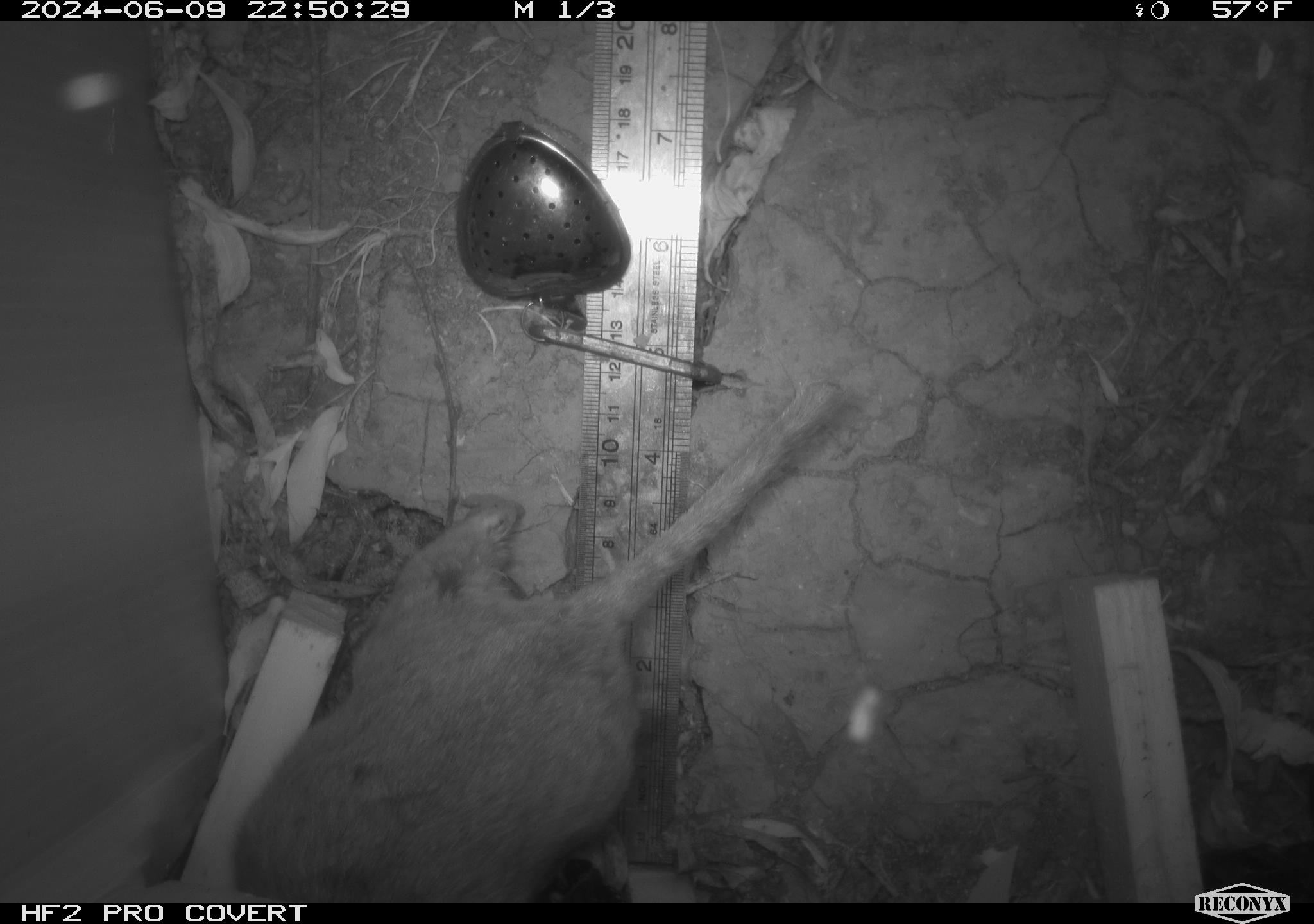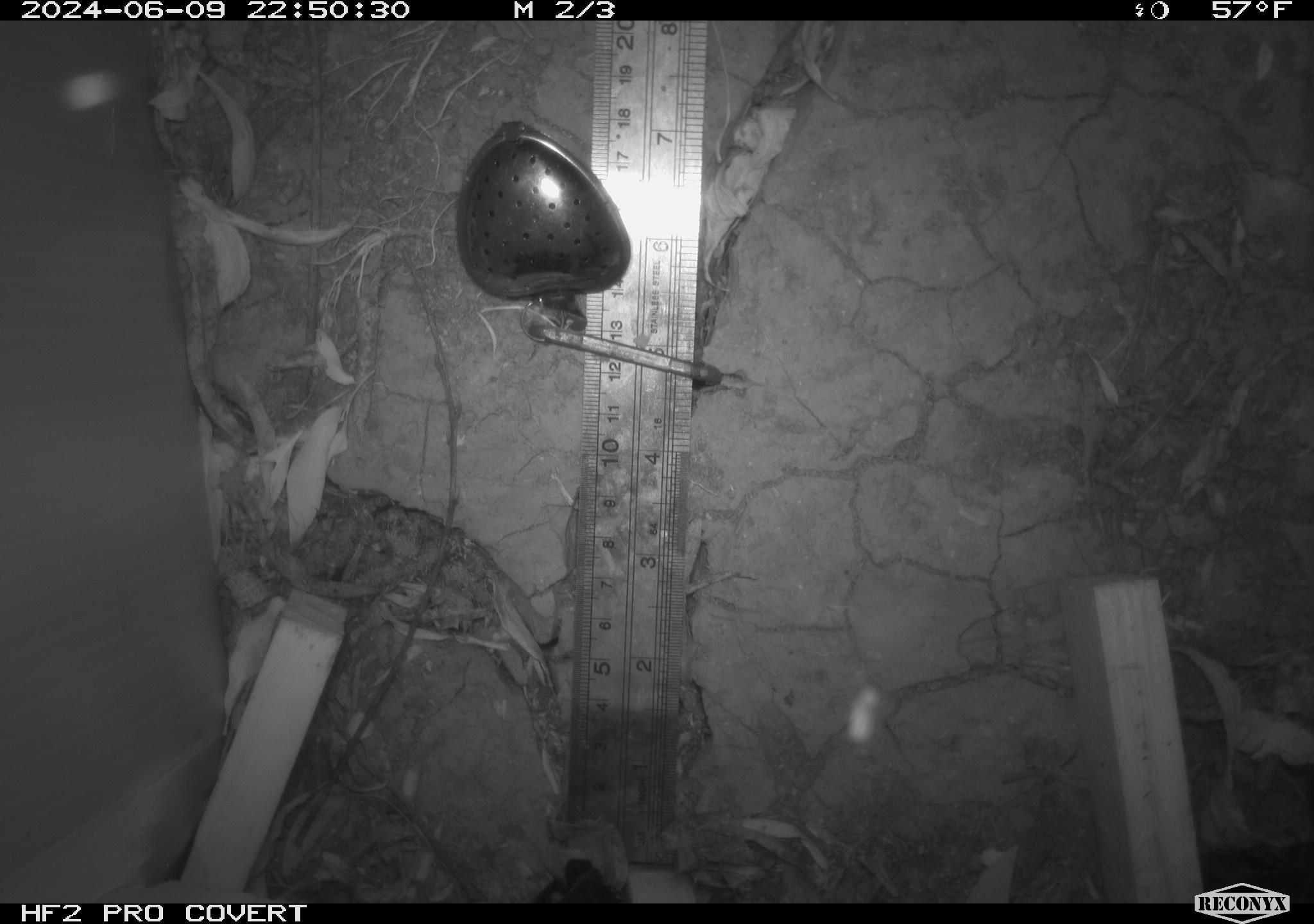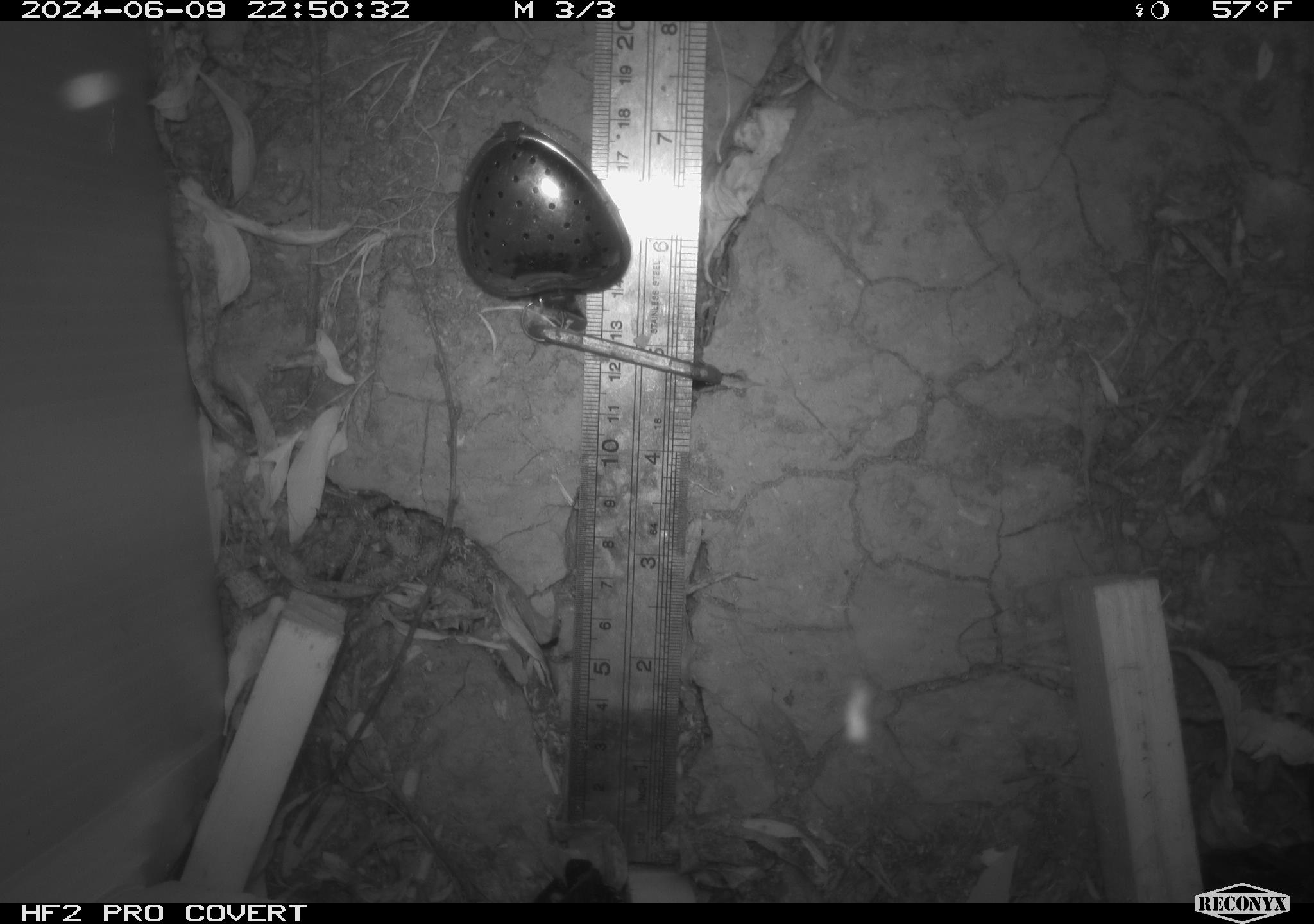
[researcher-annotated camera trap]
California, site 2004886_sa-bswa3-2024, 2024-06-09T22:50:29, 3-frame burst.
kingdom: Animalia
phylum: Chordata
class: Mammalia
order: Rodentia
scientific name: Rodentia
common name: woodrat or rat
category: woodrat or rat species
Woodrat or rat species (woodrat or rat) (Rodentia).